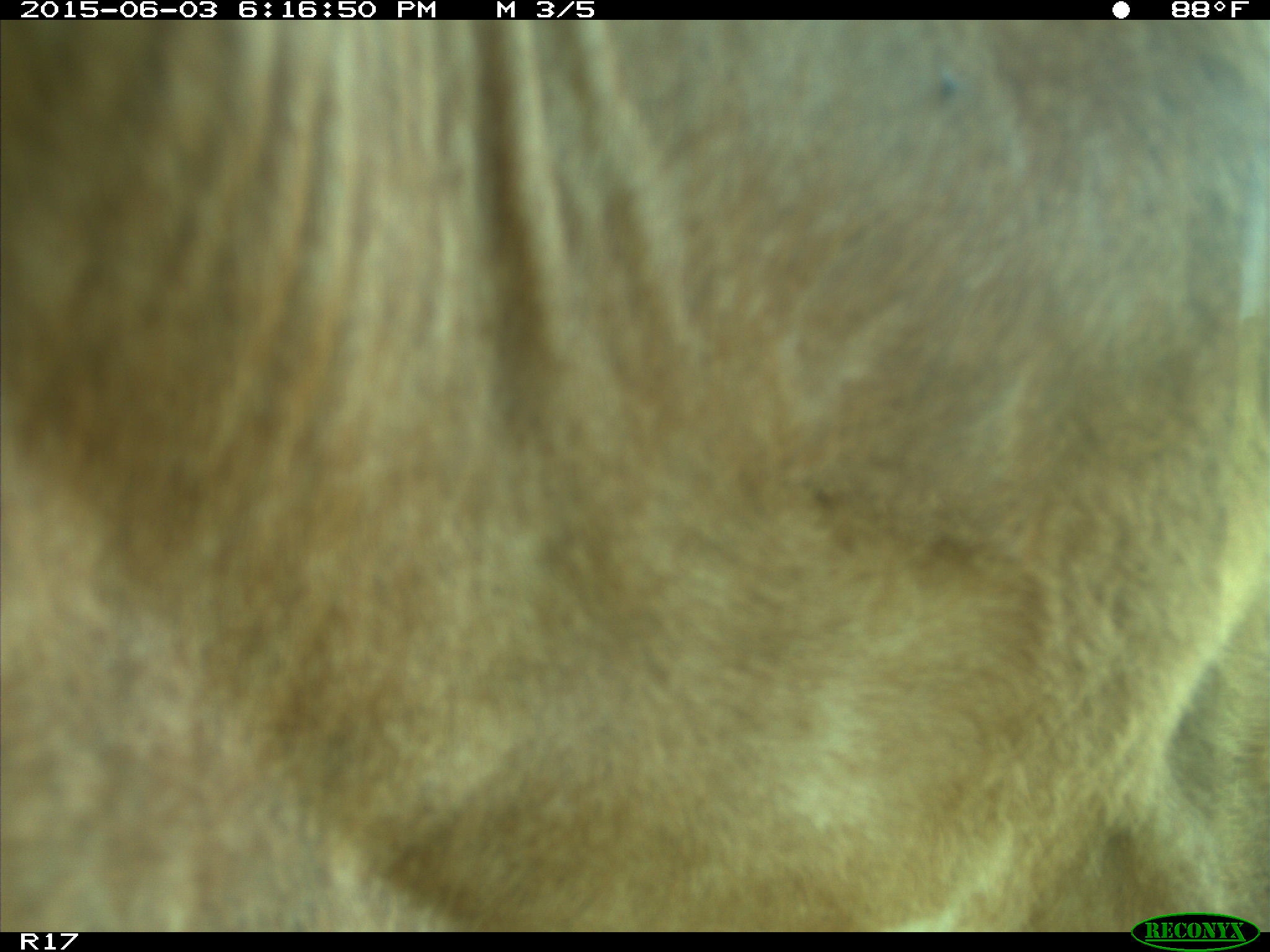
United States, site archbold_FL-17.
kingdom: Animalia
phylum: Chordata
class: Mammalia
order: Artiodactyla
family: Bovidae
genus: Bos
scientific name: Bos taurus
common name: domestic cow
Bos taurus (domestic cow).